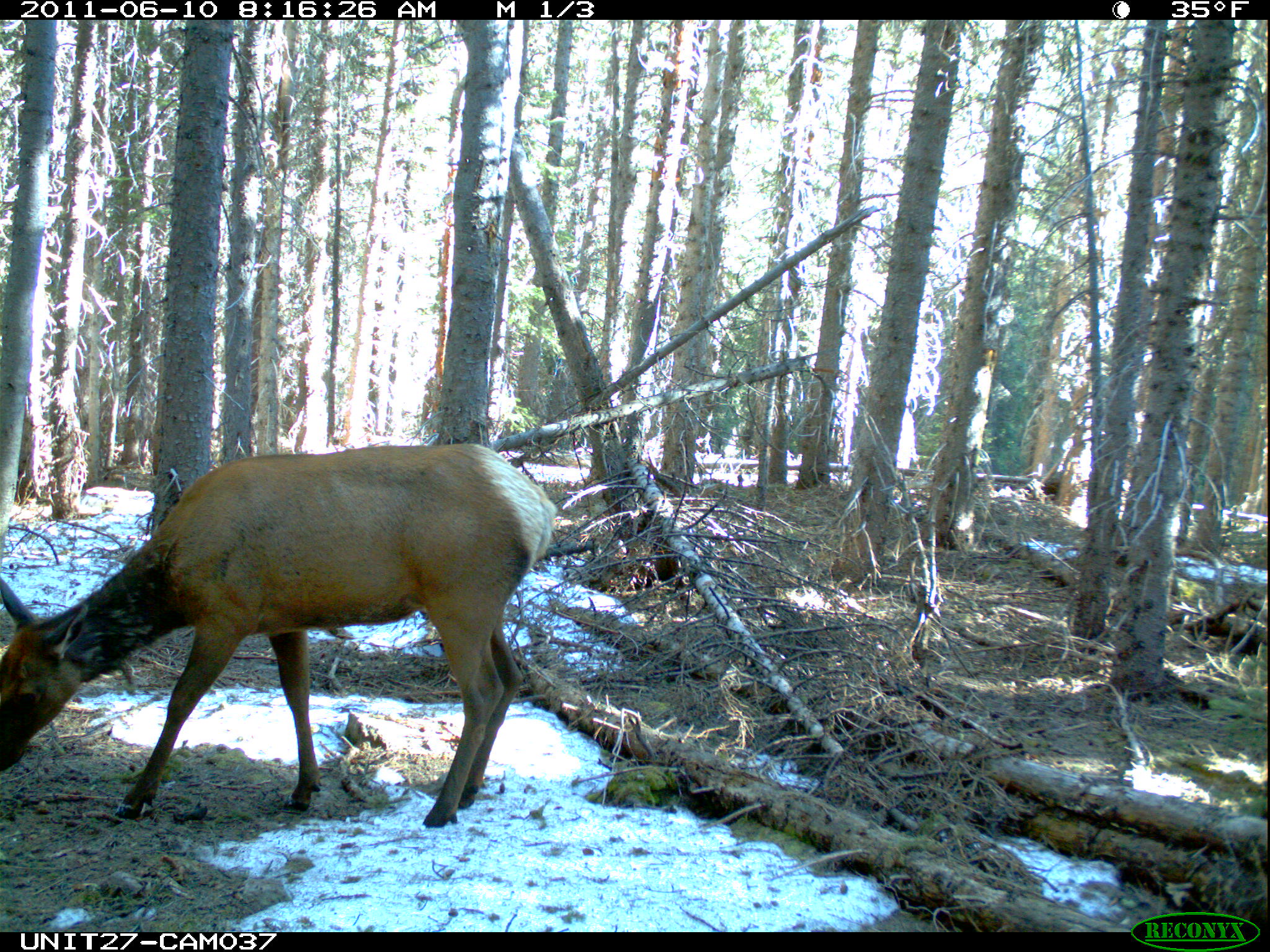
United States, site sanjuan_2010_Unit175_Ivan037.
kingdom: Animalia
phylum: Chordata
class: Mammalia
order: Artiodactyla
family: Cervidae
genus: Cervus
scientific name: Cervus elaphus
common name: red deer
Cervus elaphus (red deer).